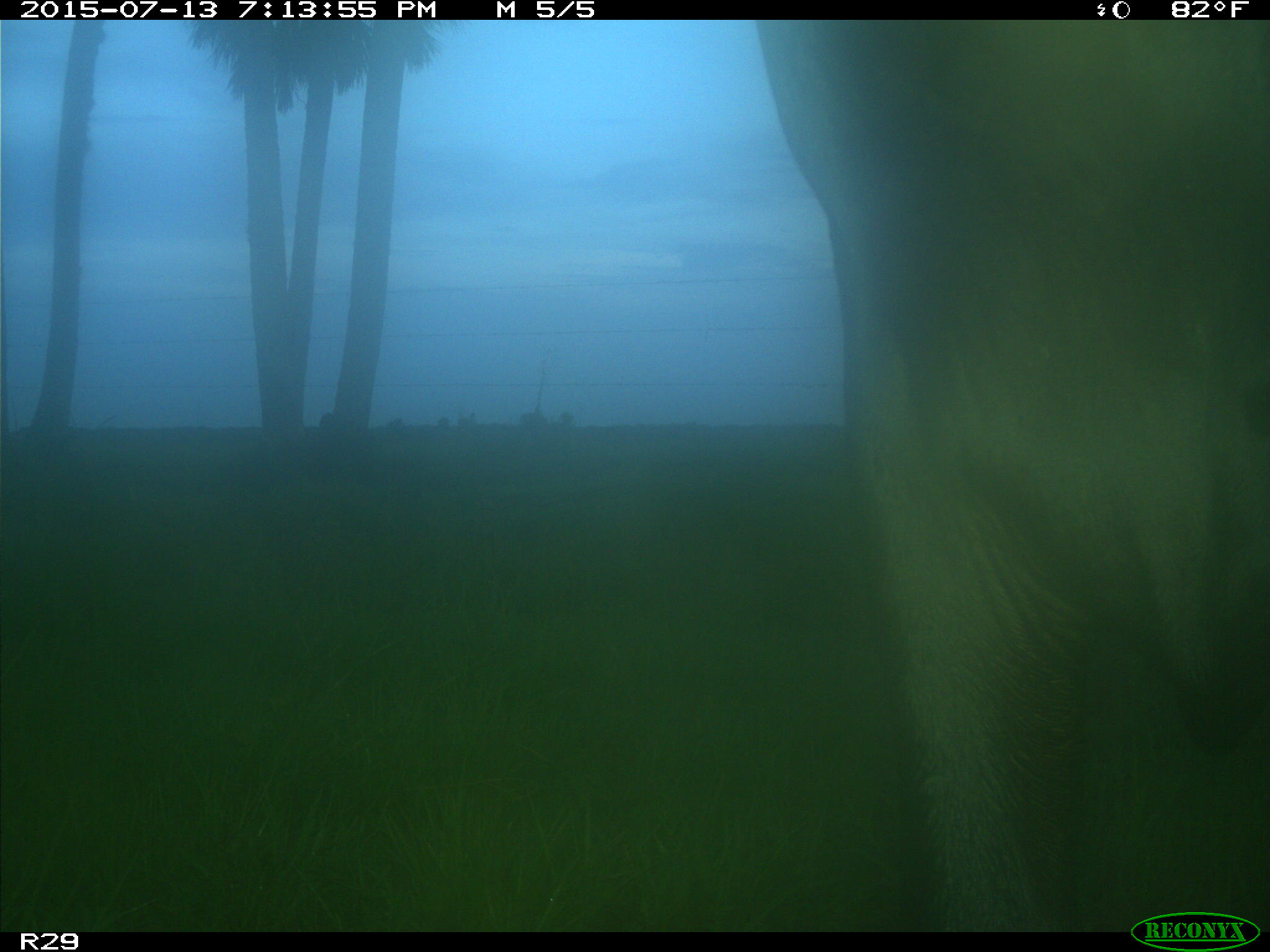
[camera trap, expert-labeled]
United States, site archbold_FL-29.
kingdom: Animalia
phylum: Chordata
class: Mammalia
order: Artiodactyla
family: Bovidae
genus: Bos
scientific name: Bos taurus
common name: domestic cow